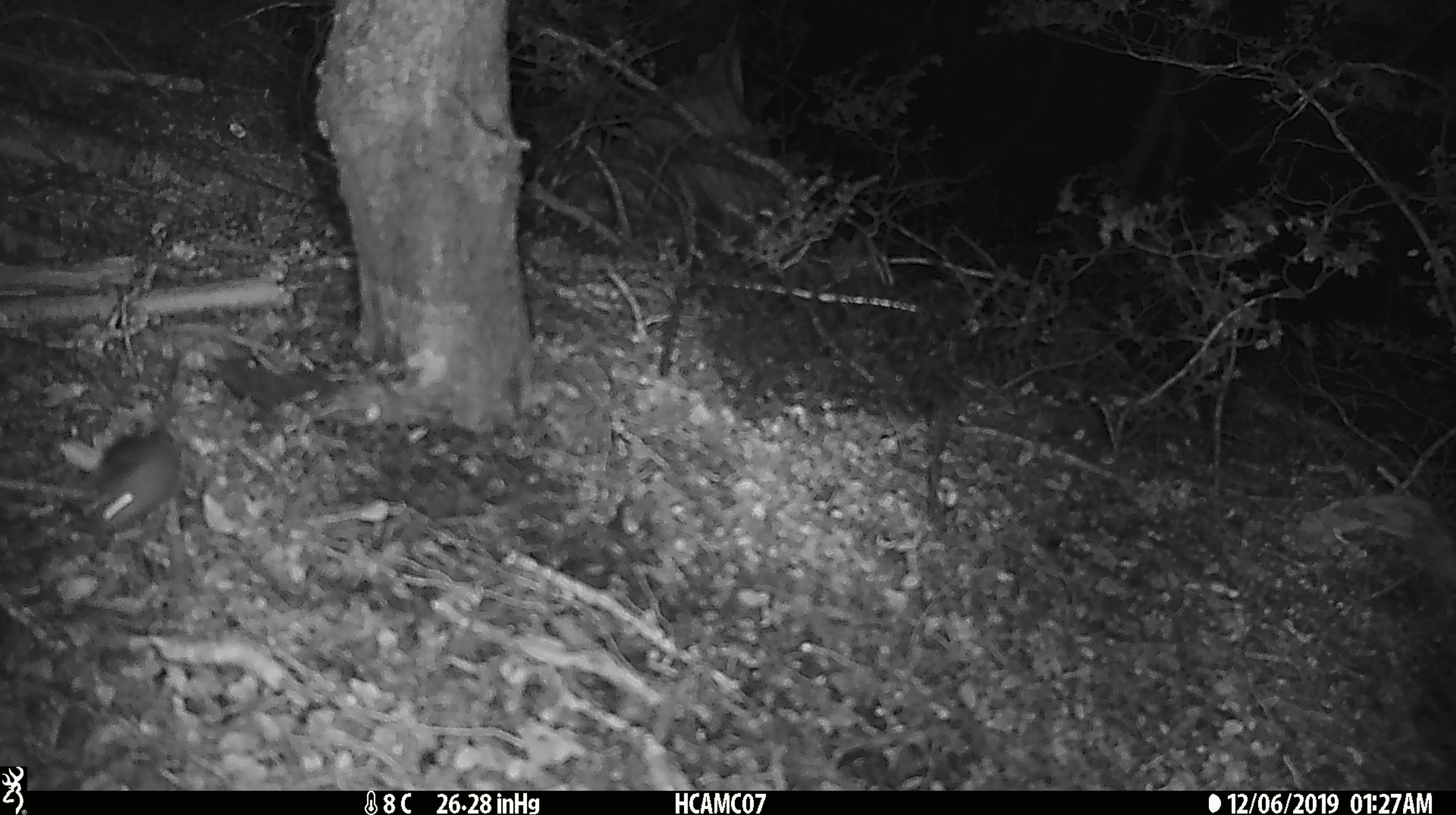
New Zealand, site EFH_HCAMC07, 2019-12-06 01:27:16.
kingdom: Animalia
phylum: Chordata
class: Mammalia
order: Rodentia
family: Muridae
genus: Mus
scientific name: Mus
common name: mouse